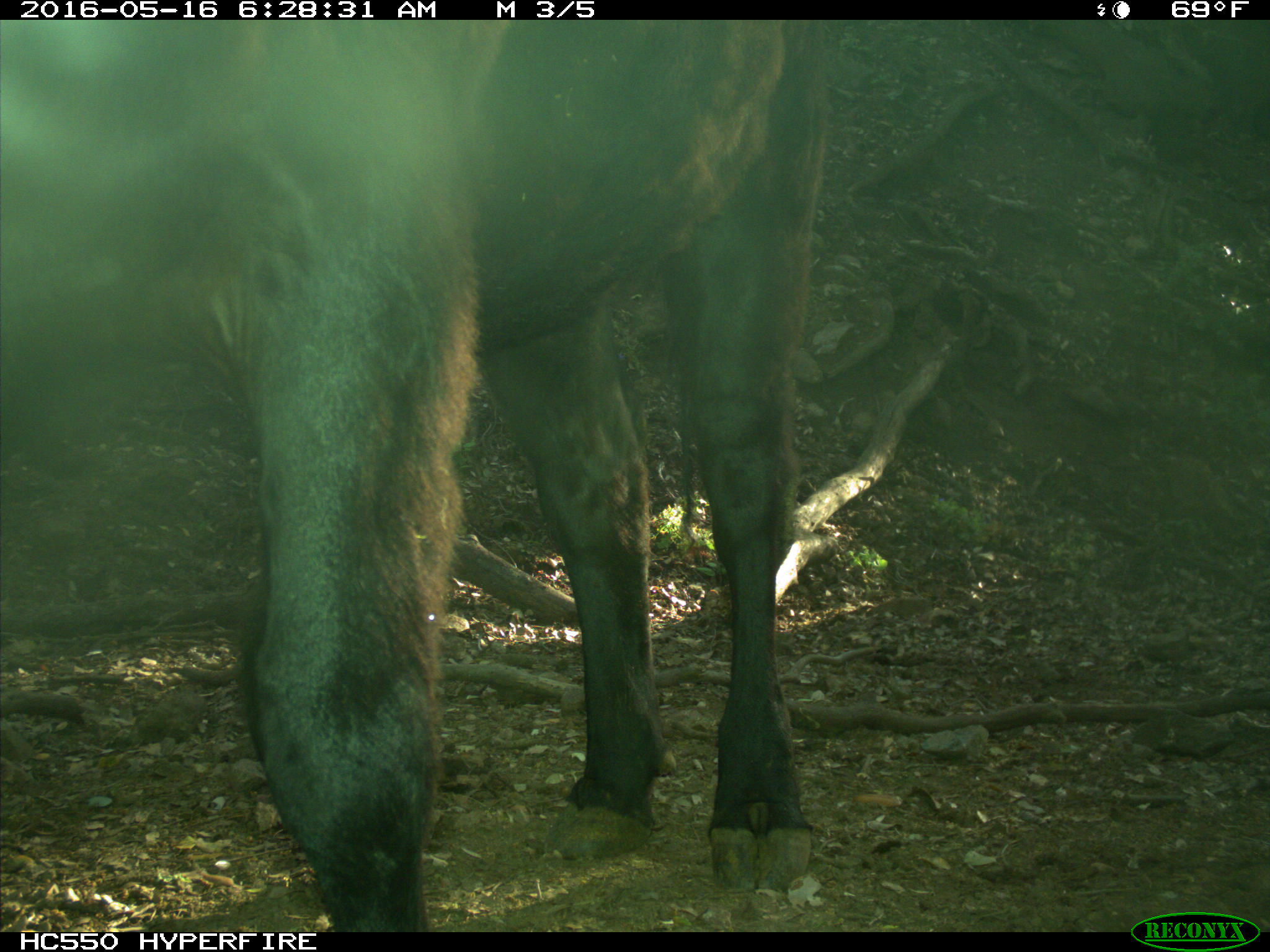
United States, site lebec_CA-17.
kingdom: Animalia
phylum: Chordata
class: Mammalia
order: Artiodactyla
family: Bovidae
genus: Bos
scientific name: Bos taurus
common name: domestic cow